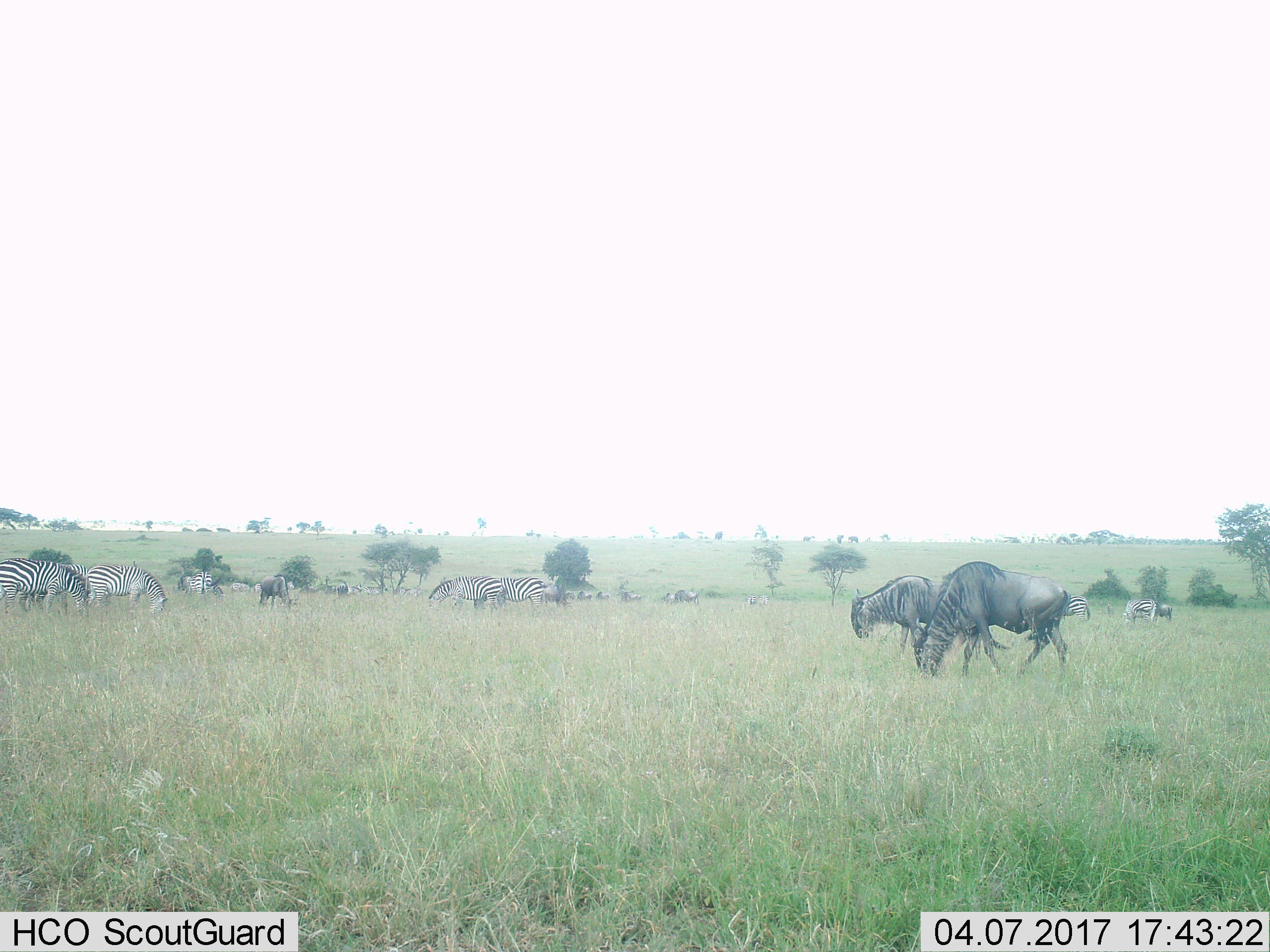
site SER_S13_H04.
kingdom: Animalia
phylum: Chordata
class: Mammalia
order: Artiodactyla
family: Bovidae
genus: Connochaetes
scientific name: Connochaetes taurinus taurinus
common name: blue wildebeest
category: wildebeestblue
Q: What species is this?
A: Wildebeestblue (blue wildebeest) (Connochaetes taurinus taurinus).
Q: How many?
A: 3.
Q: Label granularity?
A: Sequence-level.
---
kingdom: Animalia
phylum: Chordata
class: Mammalia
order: Perissodactyla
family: Equidae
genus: Equus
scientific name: Equus quagga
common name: plains zebra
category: zebraplains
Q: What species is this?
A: Zebraplains (plains zebra) (Equus quagga).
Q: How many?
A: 11-50.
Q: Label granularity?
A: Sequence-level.